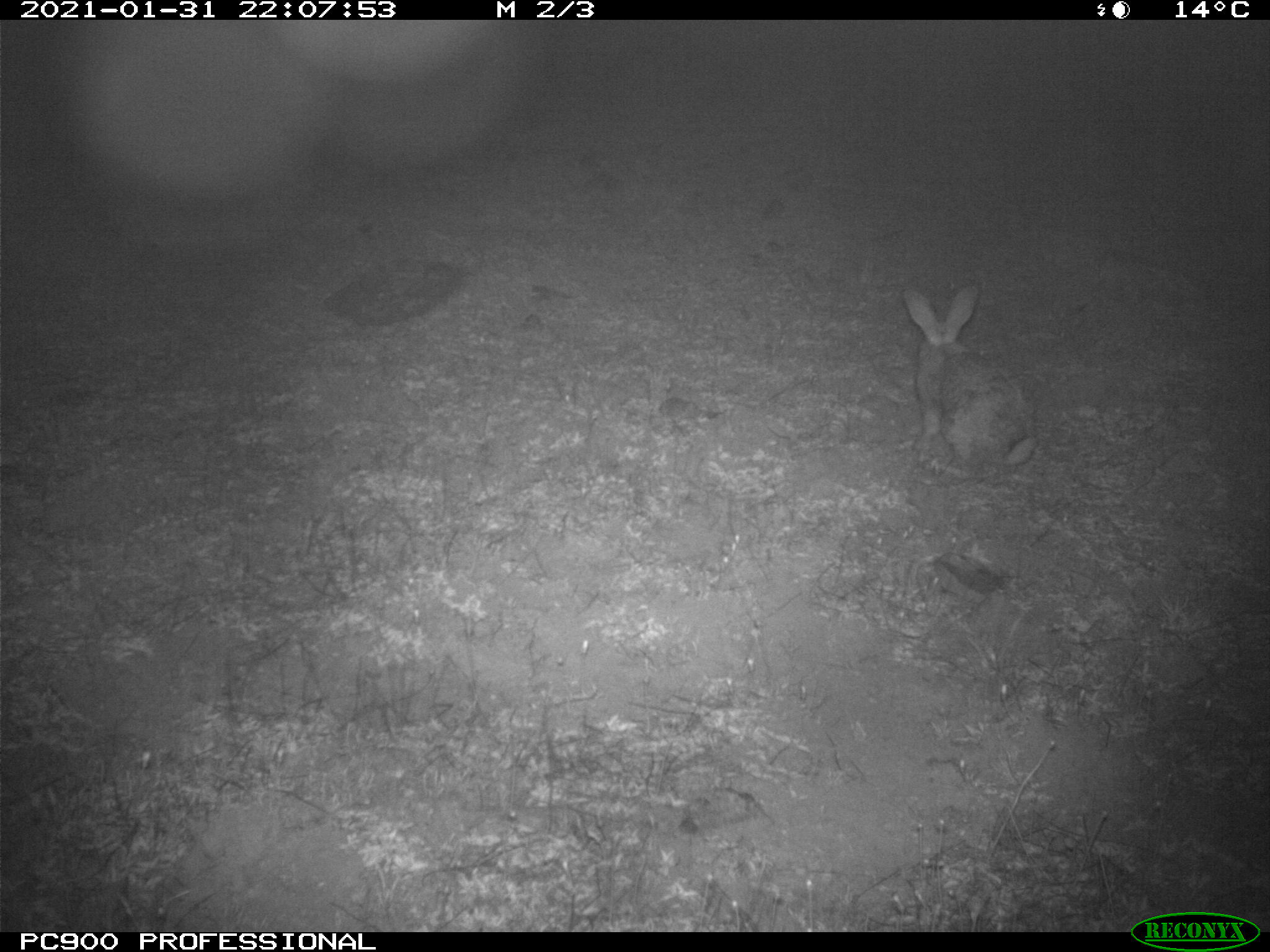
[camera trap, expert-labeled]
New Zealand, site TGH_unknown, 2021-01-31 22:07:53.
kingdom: Animalia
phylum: Chordata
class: Mammalia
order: Lagomorpha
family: Leporidae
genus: Oryctolagus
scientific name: Oryctolagus cuniculus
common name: european rabbit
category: rabbit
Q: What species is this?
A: Rabbit (european rabbit) (Oryctolagus cuniculus).